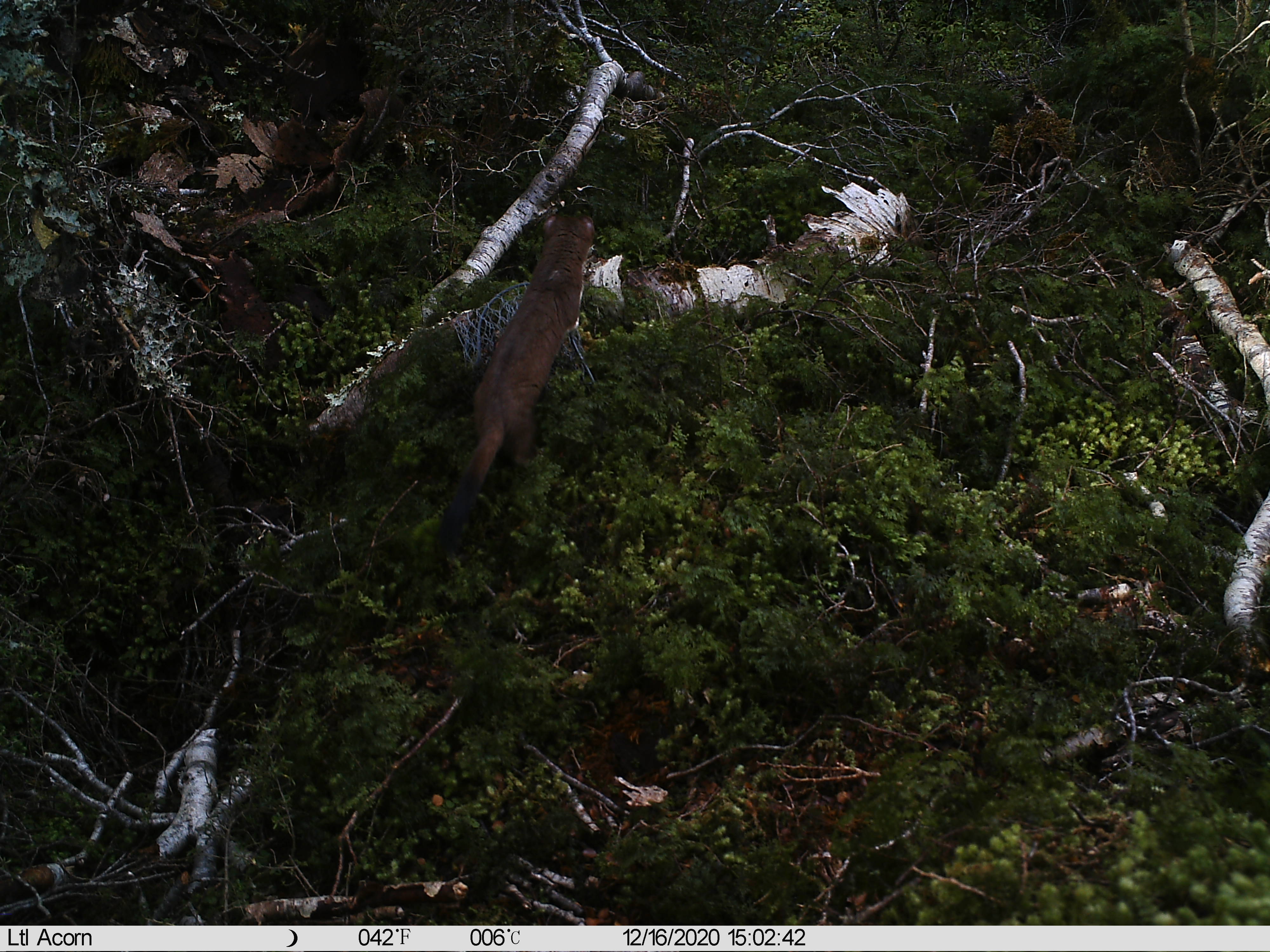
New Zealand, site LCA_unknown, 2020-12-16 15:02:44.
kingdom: Animalia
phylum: Chordata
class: Mammalia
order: Carnivora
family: Mustelidae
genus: Mustela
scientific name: Mustela erminea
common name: stoat